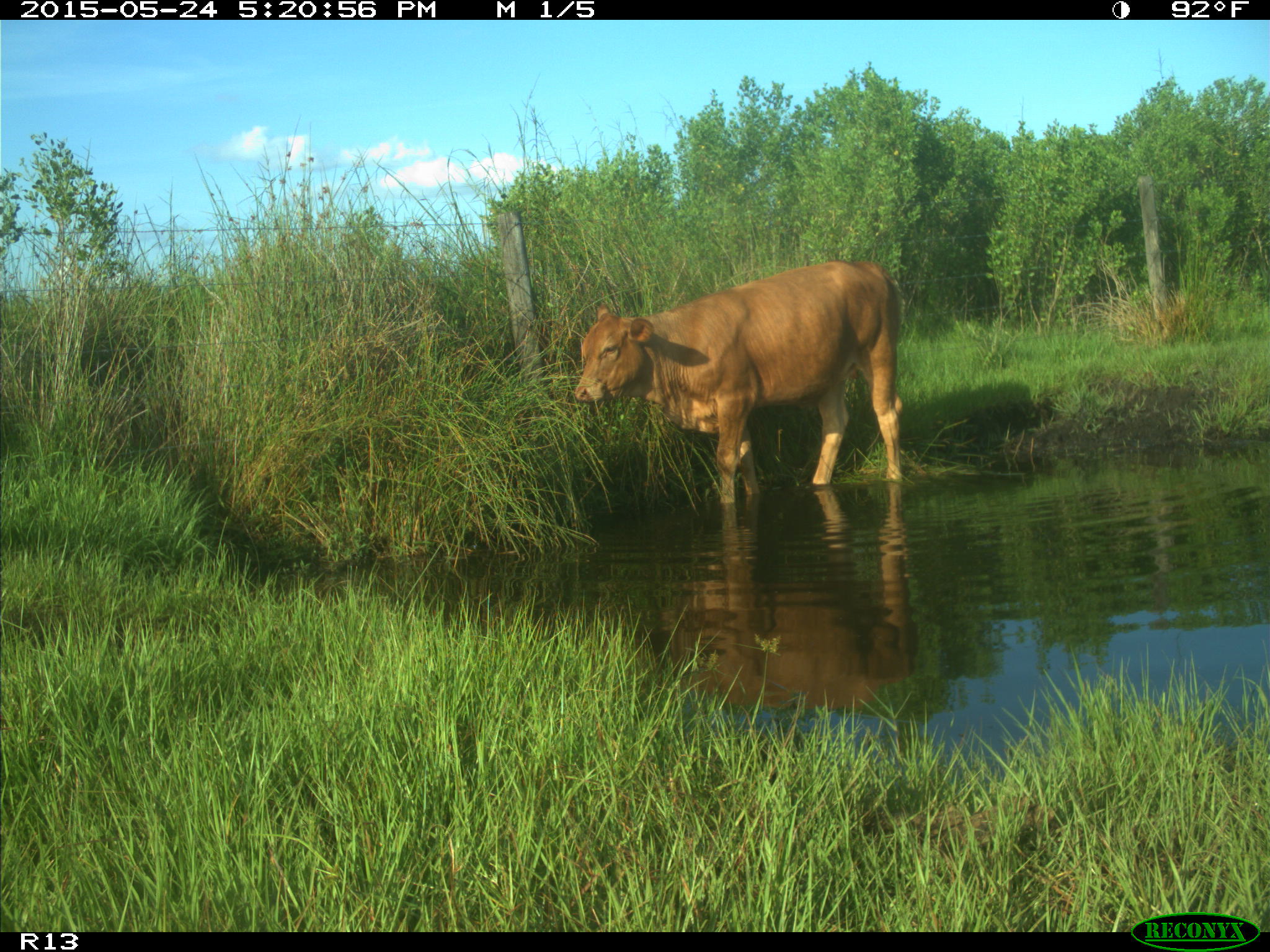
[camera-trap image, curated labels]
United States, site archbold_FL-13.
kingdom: Animalia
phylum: Chordata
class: Mammalia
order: Artiodactyla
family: Bovidae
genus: Bos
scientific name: Bos taurus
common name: domestic cow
Bos taurus (domestic cow).